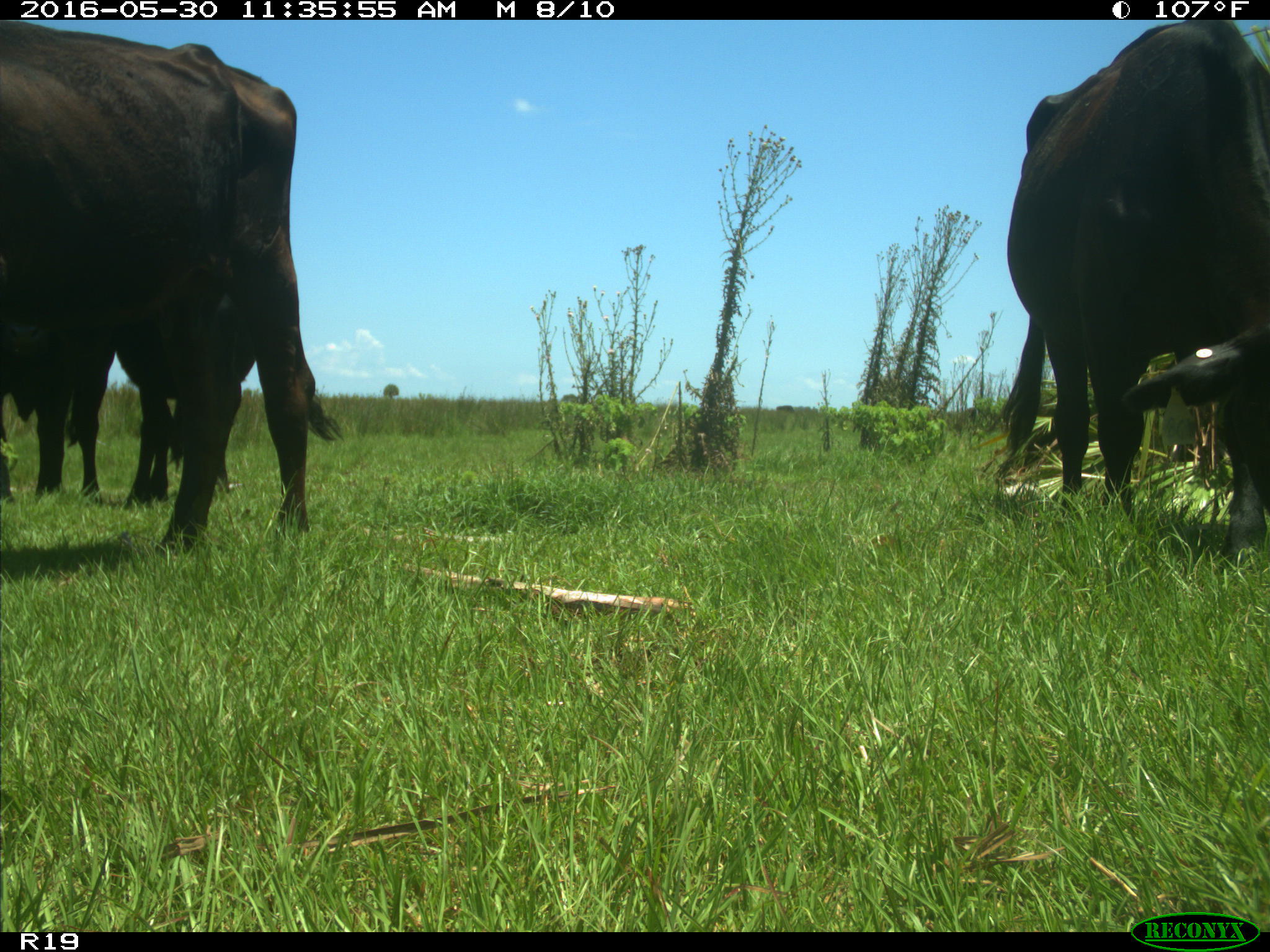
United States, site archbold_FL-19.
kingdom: Animalia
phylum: Chordata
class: Mammalia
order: Artiodactyla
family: Bovidae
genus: Bos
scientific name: Bos taurus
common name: domestic cow